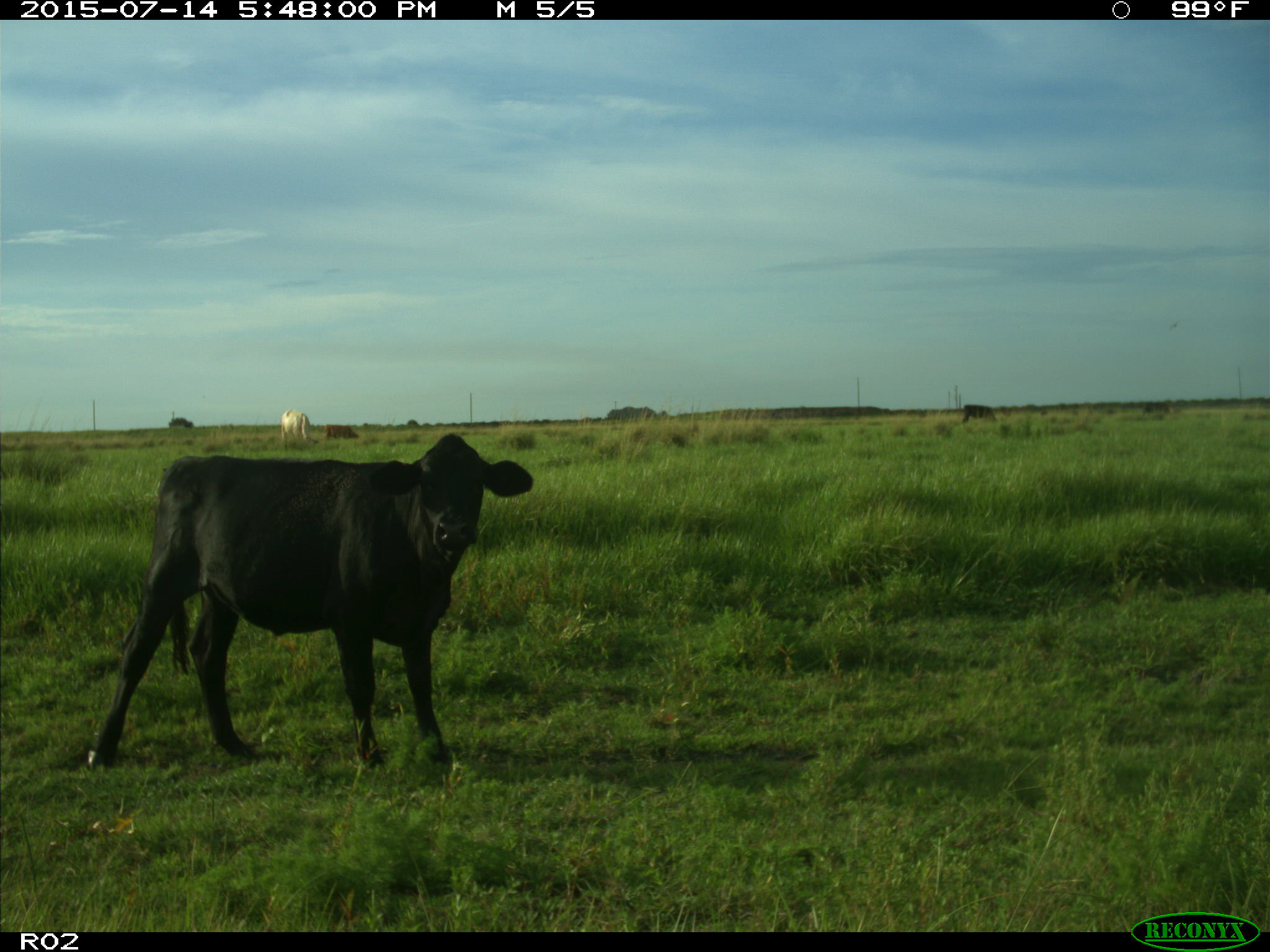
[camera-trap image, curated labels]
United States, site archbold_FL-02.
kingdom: Animalia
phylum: Chordata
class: Mammalia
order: Artiodactyla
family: Bovidae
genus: Bos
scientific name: Bos taurus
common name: domestic cow